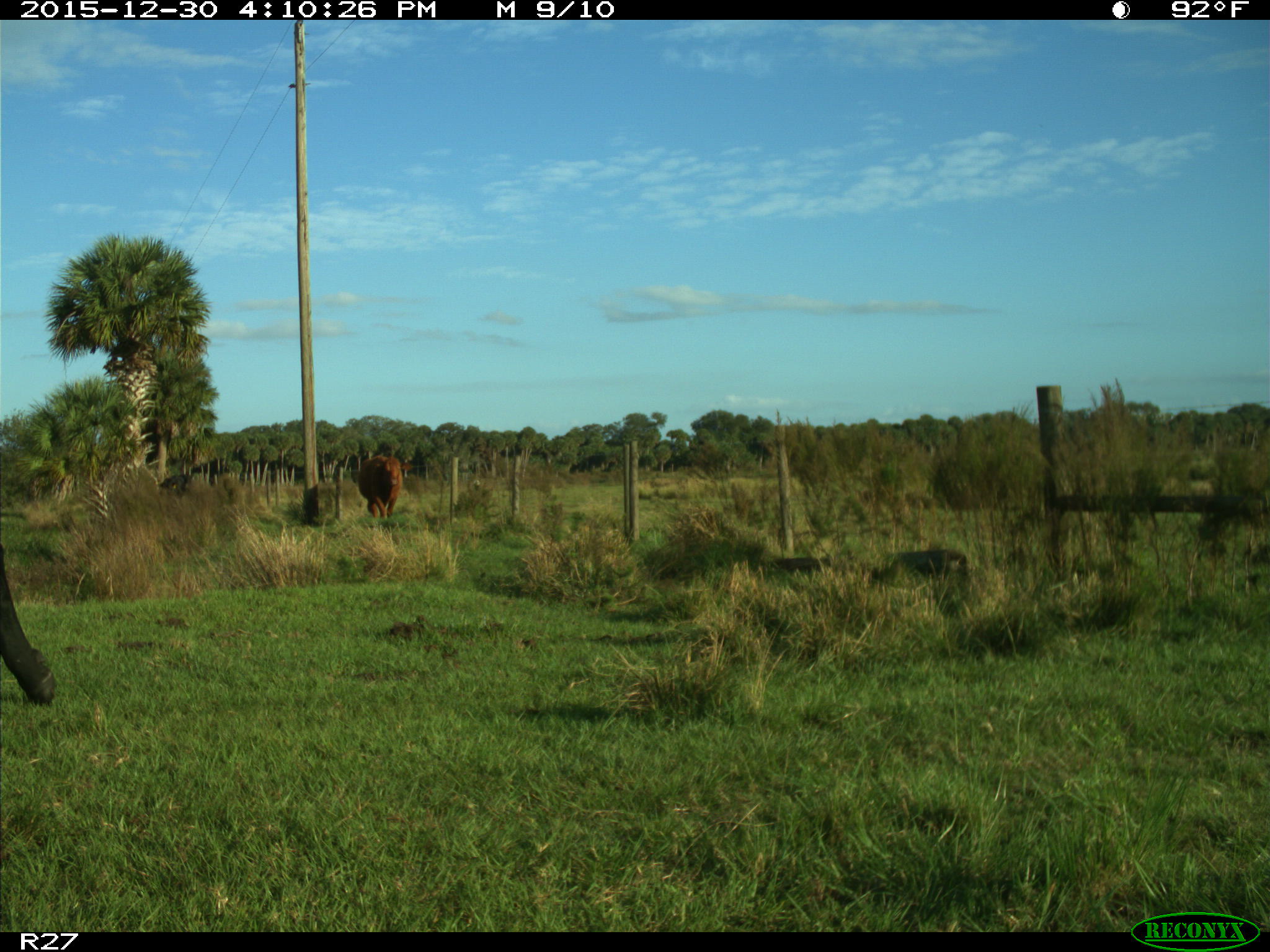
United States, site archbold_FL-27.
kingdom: Animalia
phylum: Chordata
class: Mammalia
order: Artiodactyla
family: Bovidae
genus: Bos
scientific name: Bos taurus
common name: domestic cow